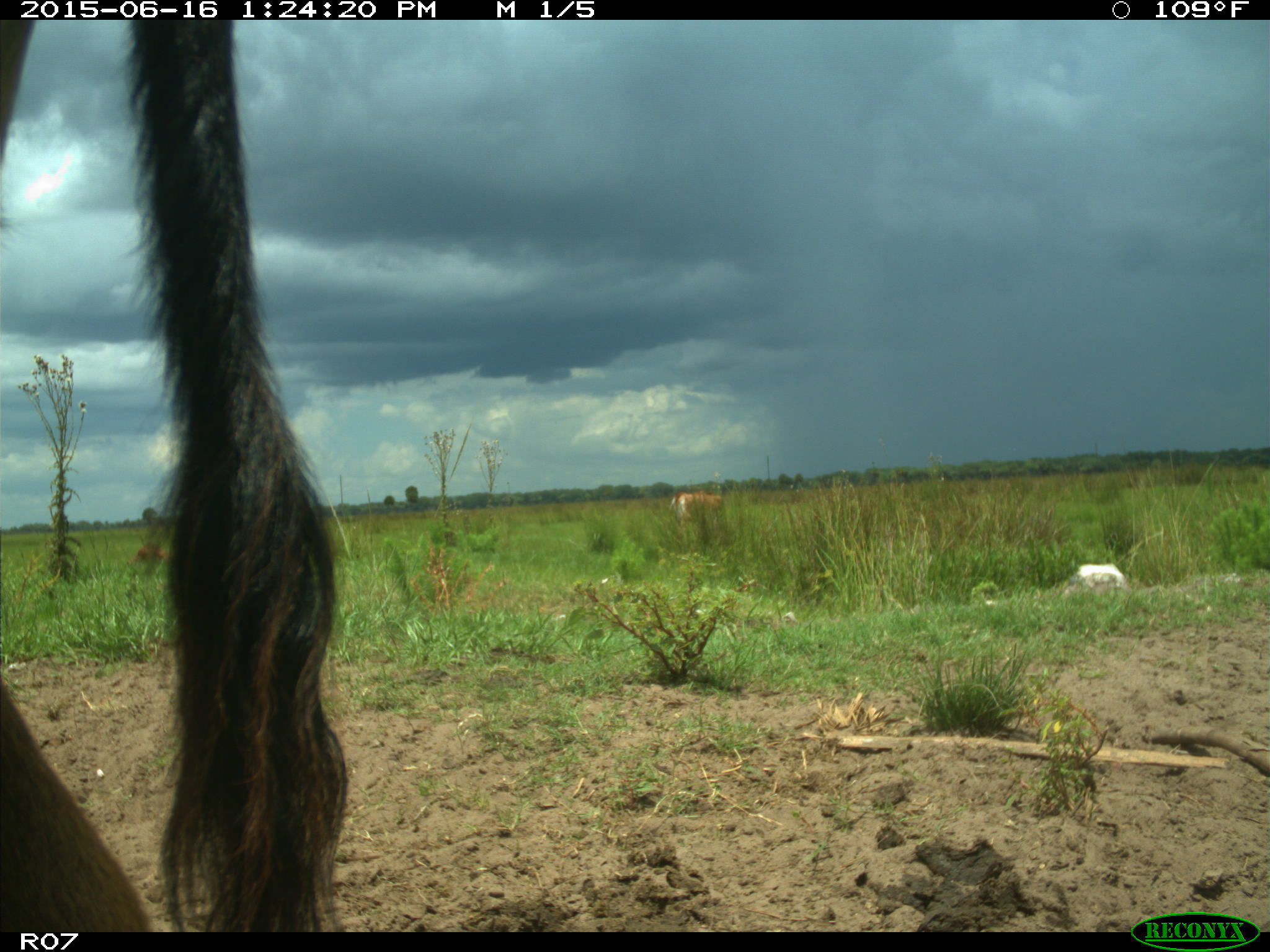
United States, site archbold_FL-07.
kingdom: Animalia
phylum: Chordata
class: Mammalia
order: Artiodactyla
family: Bovidae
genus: Bos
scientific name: Bos taurus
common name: domestic cow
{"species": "Bos taurus (domestic cow)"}